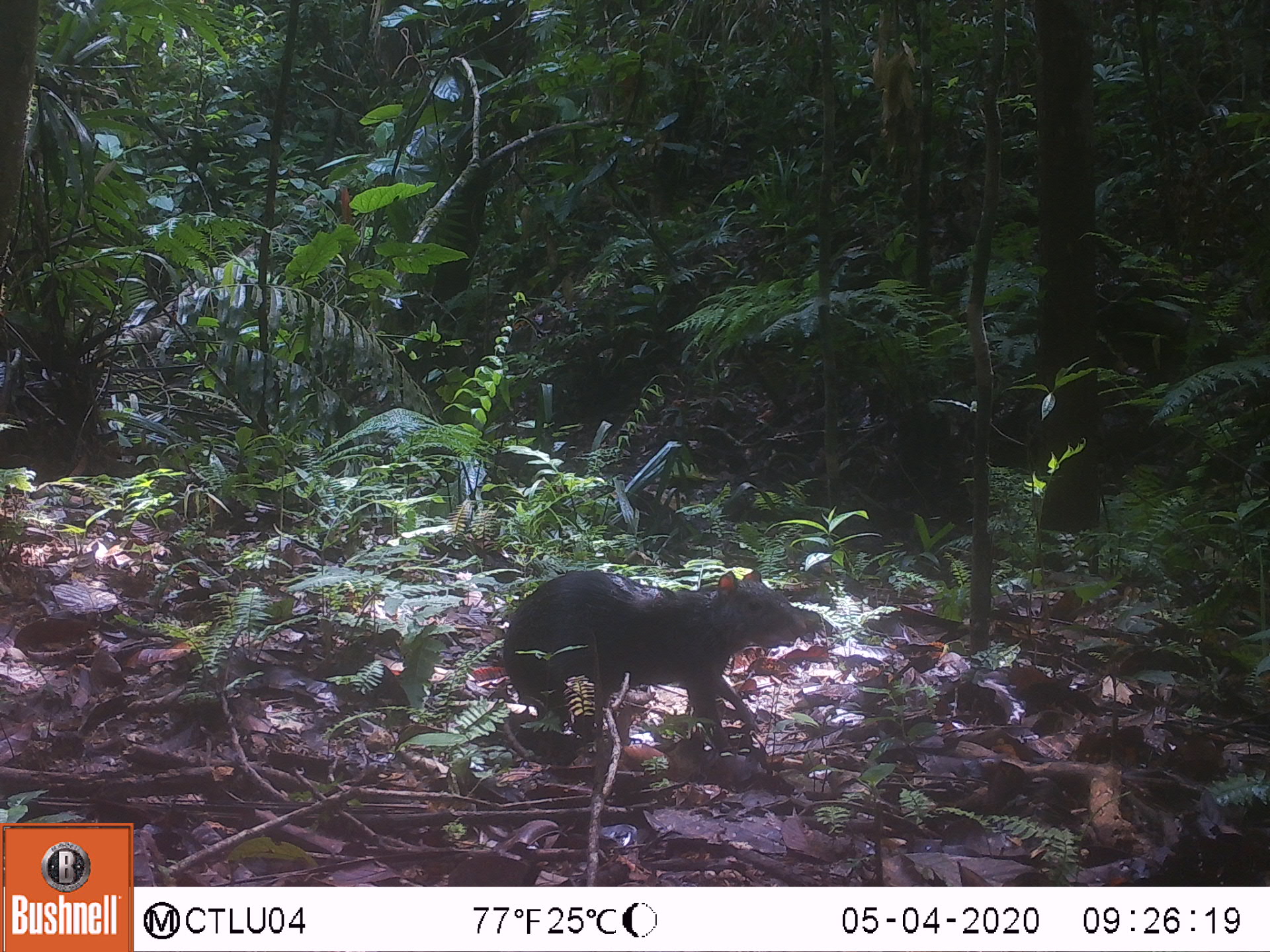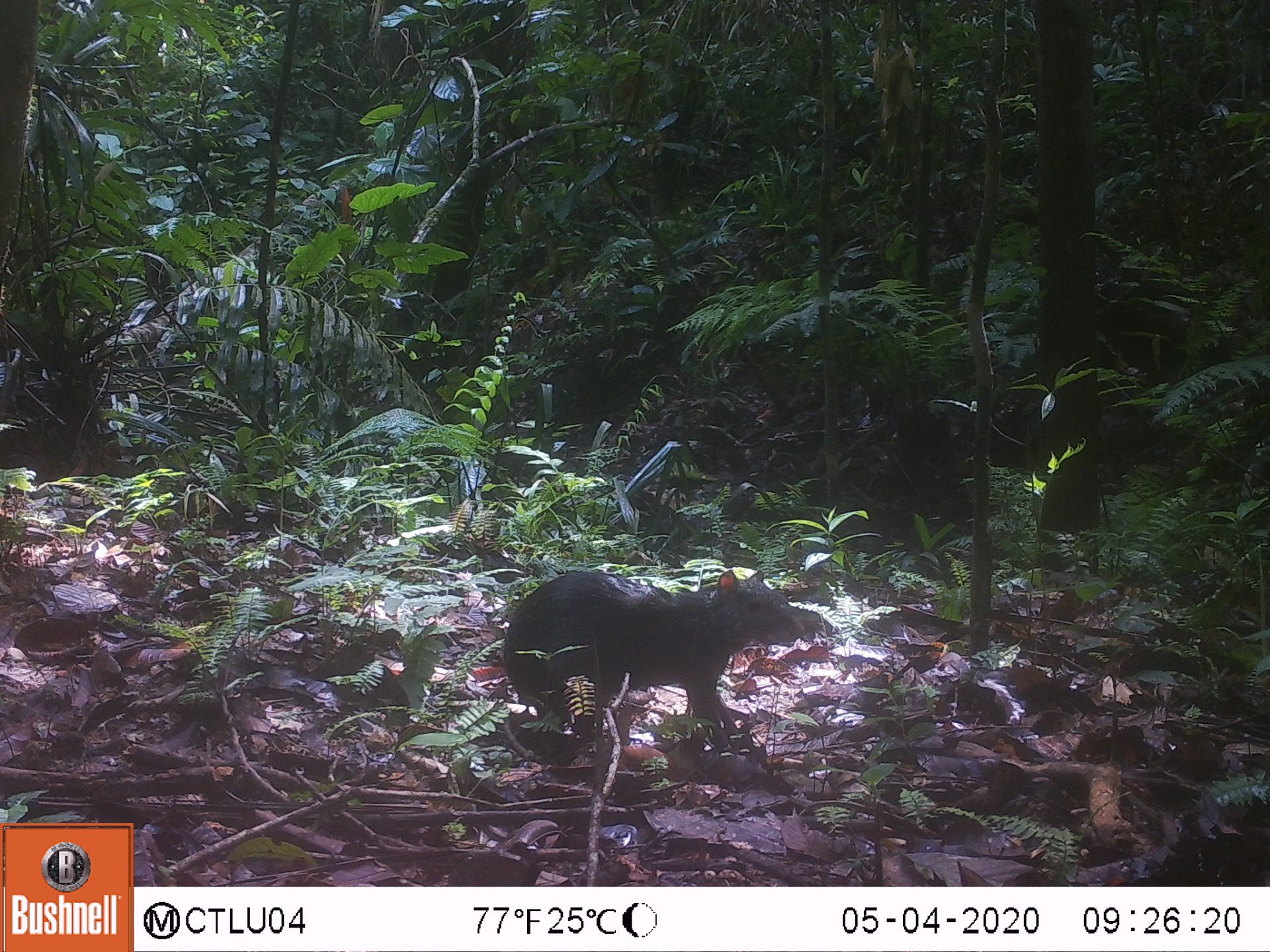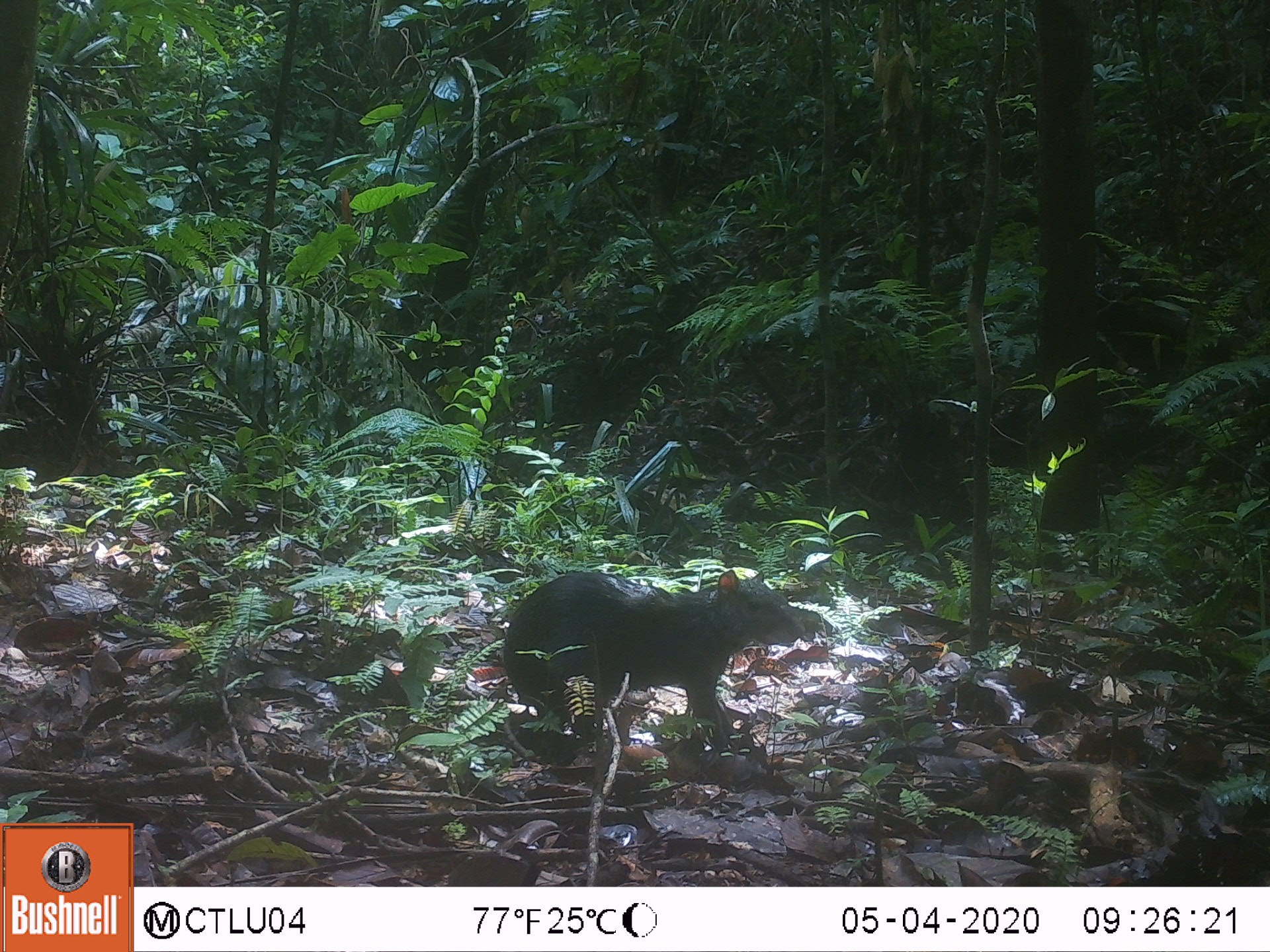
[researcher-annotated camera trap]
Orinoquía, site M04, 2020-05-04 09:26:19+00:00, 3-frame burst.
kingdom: Animalia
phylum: Chordata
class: Mammalia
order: Rodentia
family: Dasyproctidae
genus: Dasyprocta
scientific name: Dasyprocta fuliginosa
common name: black agouti